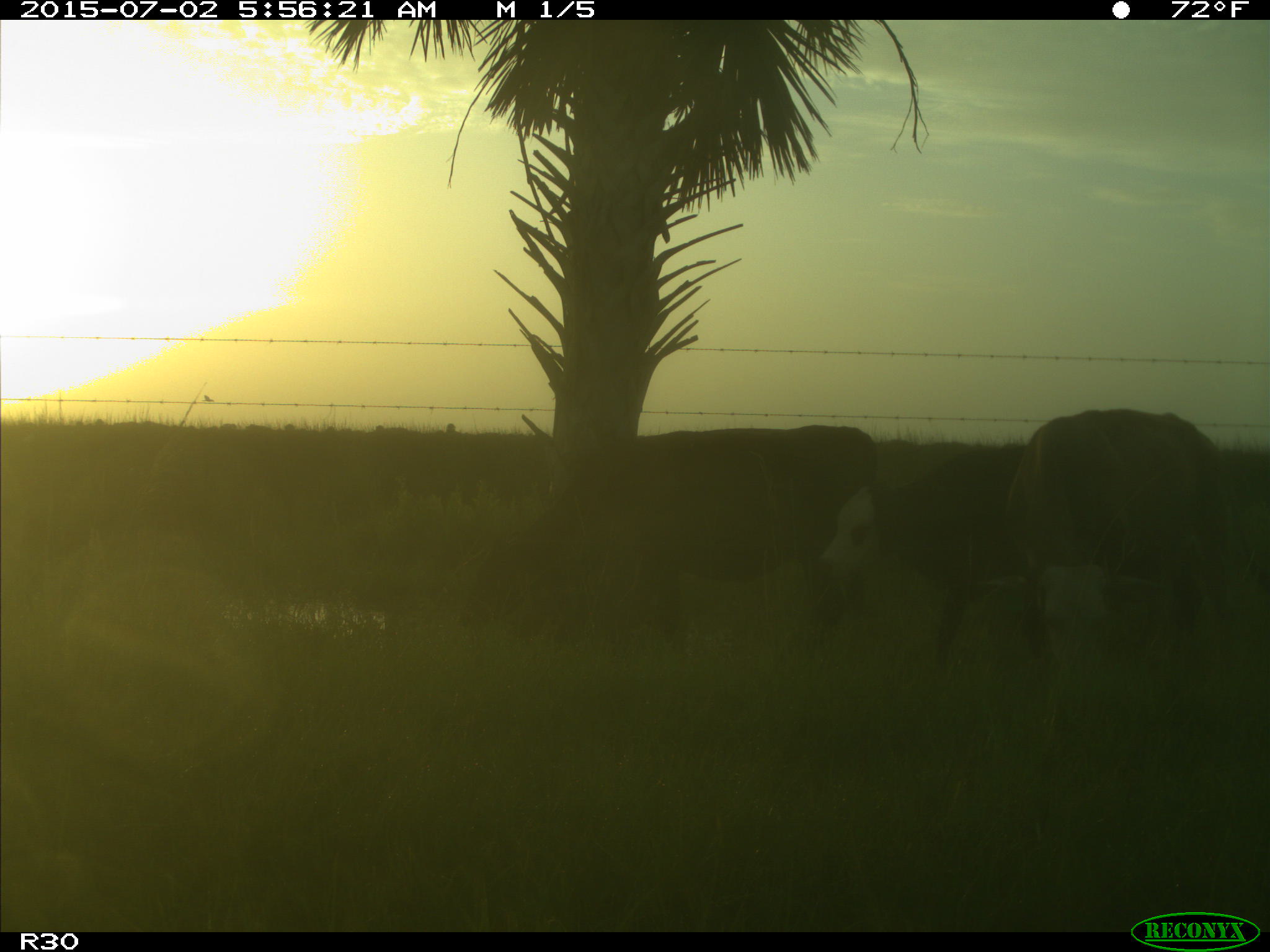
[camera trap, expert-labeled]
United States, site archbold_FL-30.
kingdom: Animalia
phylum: Chordata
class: Mammalia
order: Artiodactyla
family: Bovidae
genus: Bos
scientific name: Bos taurus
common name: domestic cow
Bos taurus (domestic cow).